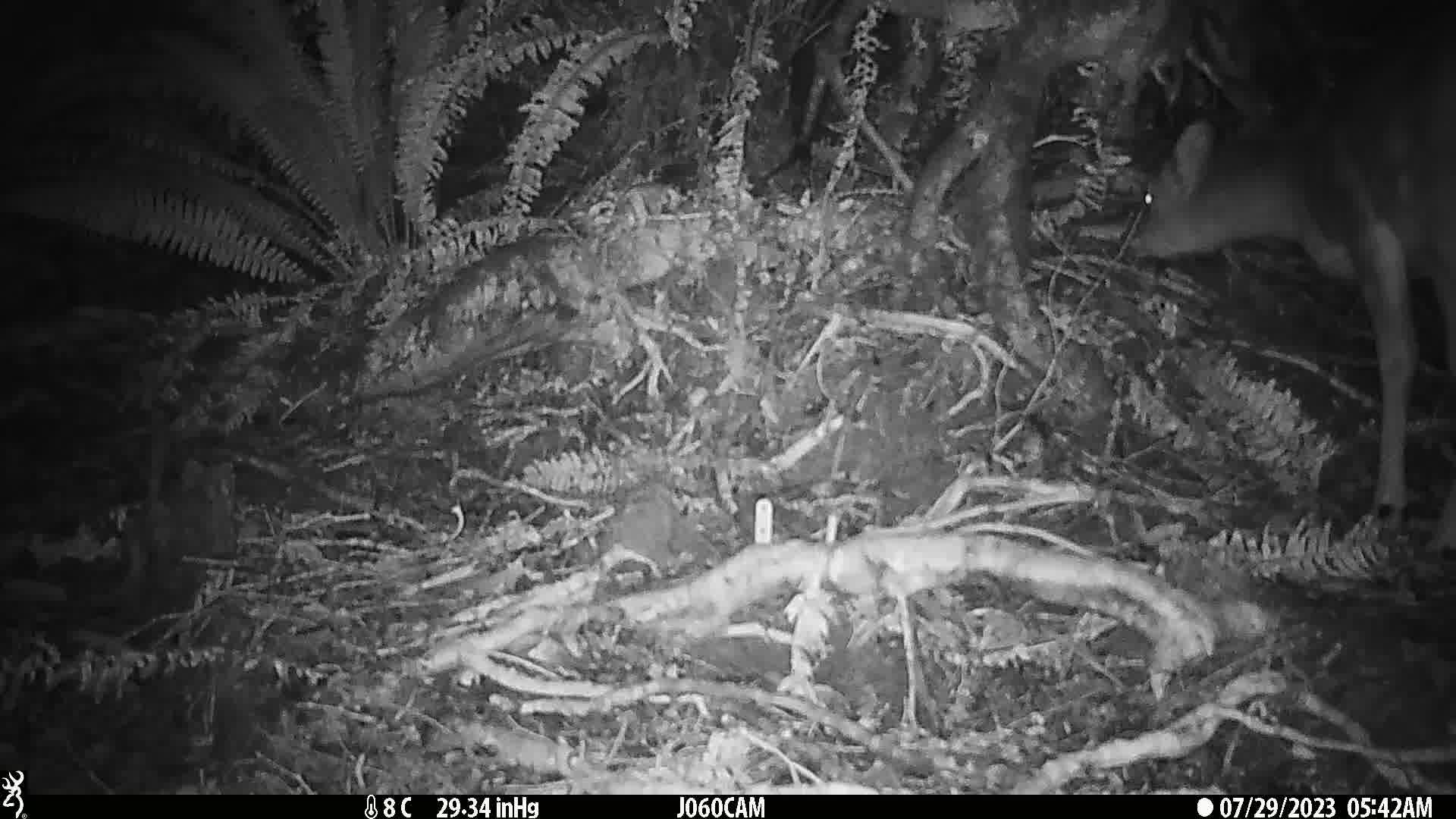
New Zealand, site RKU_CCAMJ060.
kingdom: Animalia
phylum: Chordata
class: Mammalia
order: Artiodactyla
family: Cervidae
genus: Odocoileus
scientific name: Odocoileus virginianus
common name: white-tailed deer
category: white tailed deer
White tailed deer (white-tailed deer) (Odocoileus virginianus).